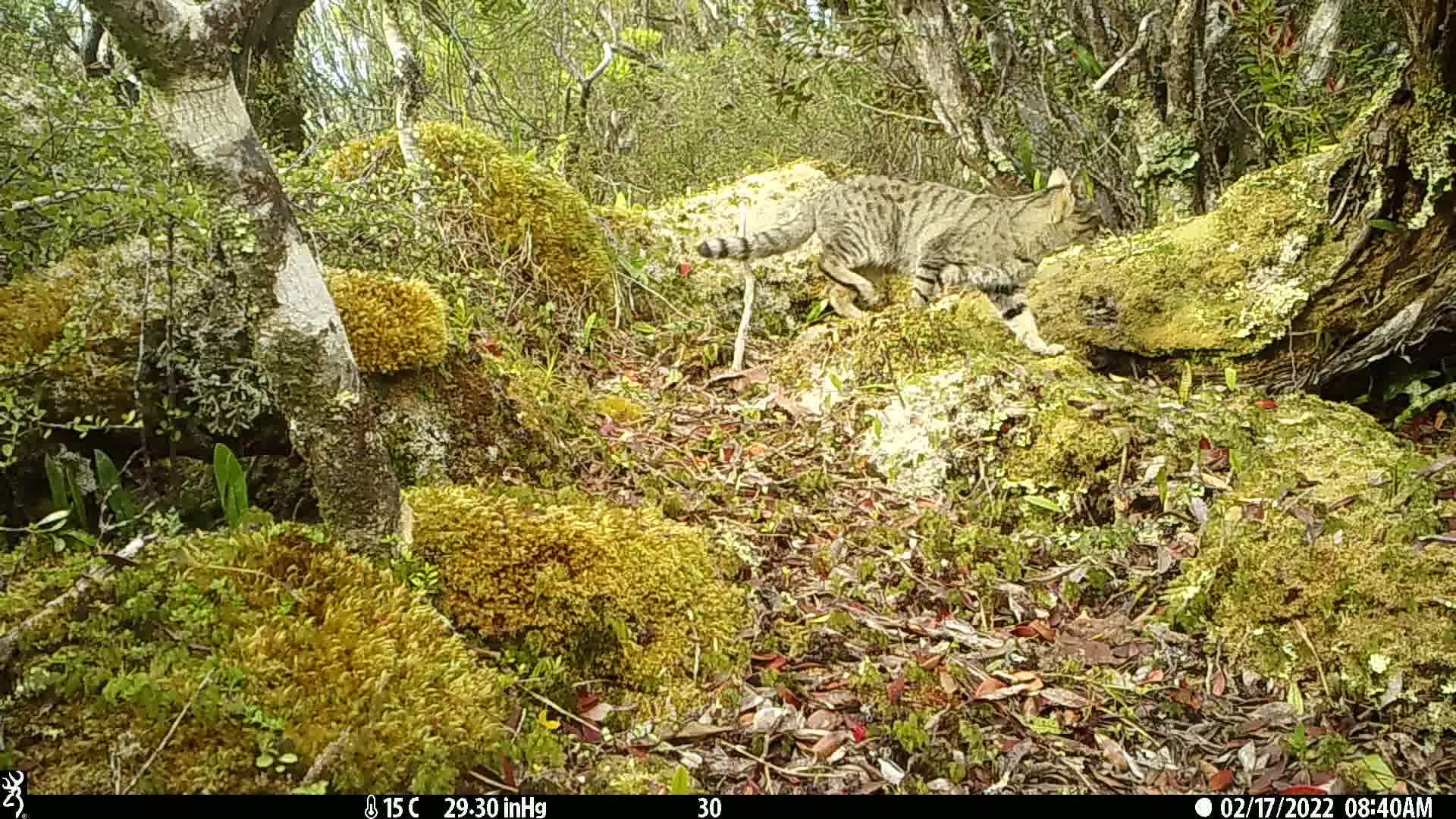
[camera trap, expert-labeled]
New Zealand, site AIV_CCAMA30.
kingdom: Animalia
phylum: Chordata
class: Mammalia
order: Carnivora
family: Felidae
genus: Felis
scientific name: Felis catus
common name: domestic cat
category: cat